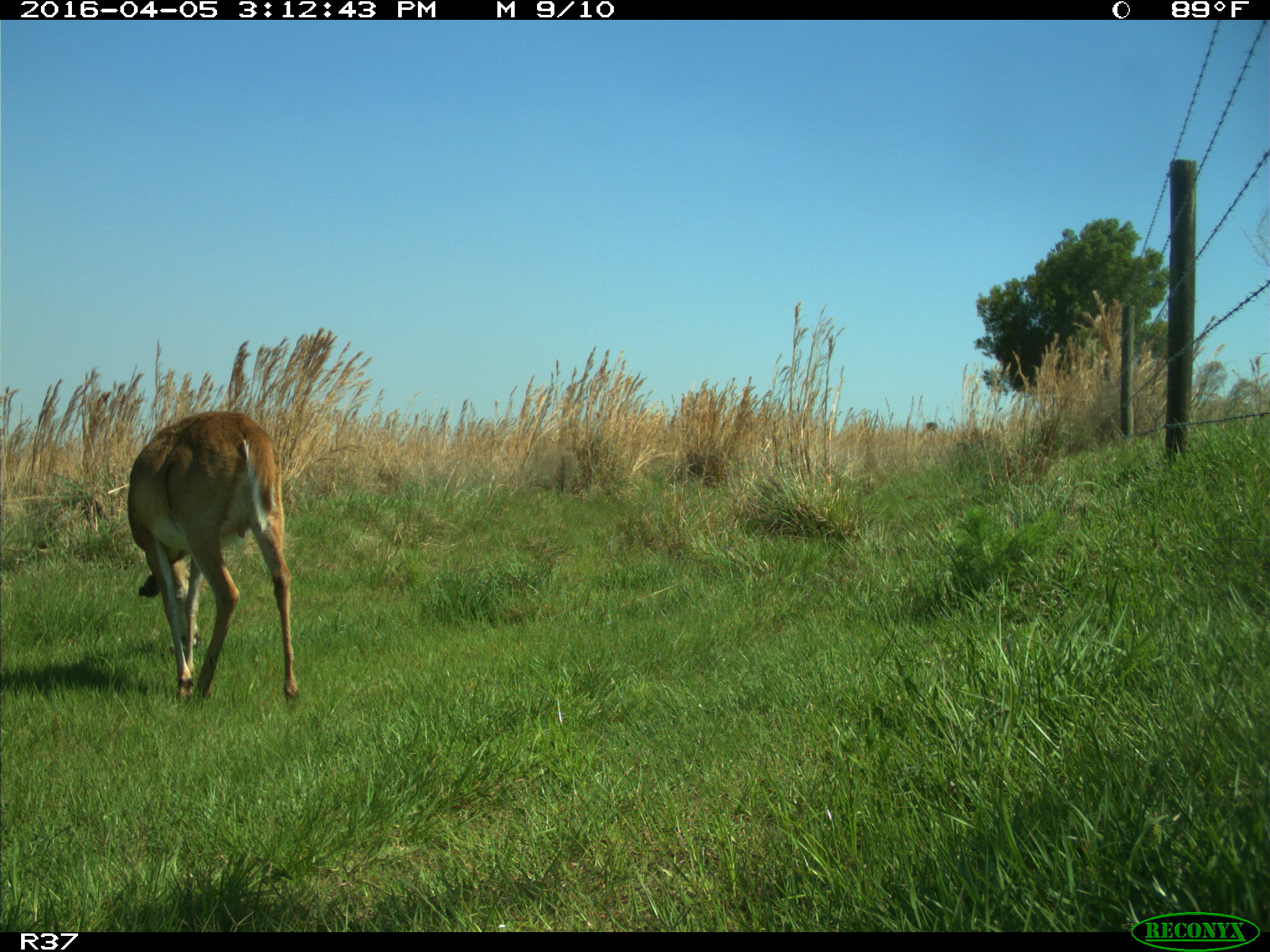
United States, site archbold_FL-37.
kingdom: Animalia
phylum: Chordata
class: Mammalia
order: Artiodactyla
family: Cervidae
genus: Odocoileus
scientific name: Odocoileus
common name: deer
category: unidentified deer